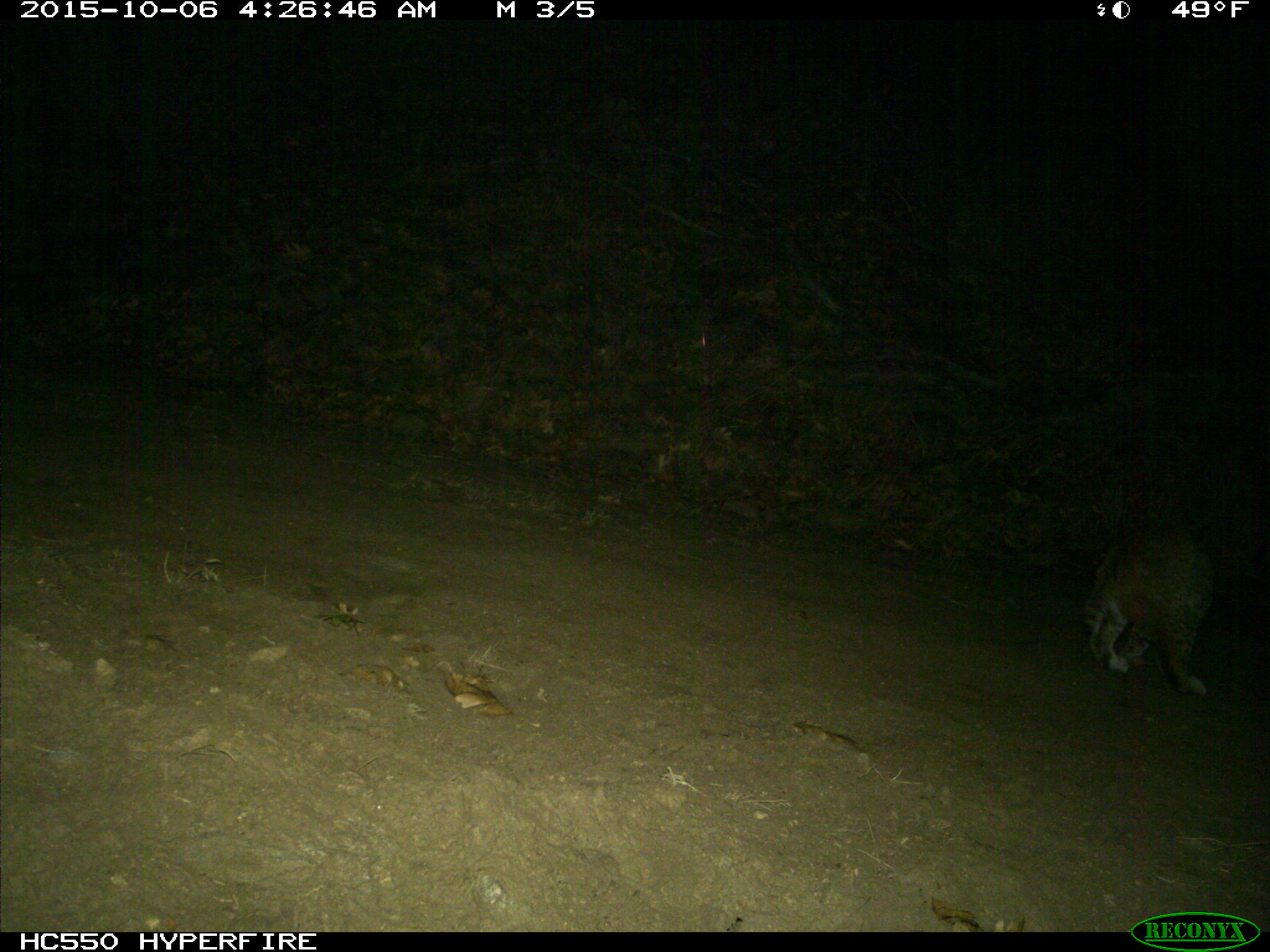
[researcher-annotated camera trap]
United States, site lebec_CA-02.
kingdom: Animalia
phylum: Chordata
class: Mammalia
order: Carnivora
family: Felidae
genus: Lynx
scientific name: Lynx rufus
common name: bobcat